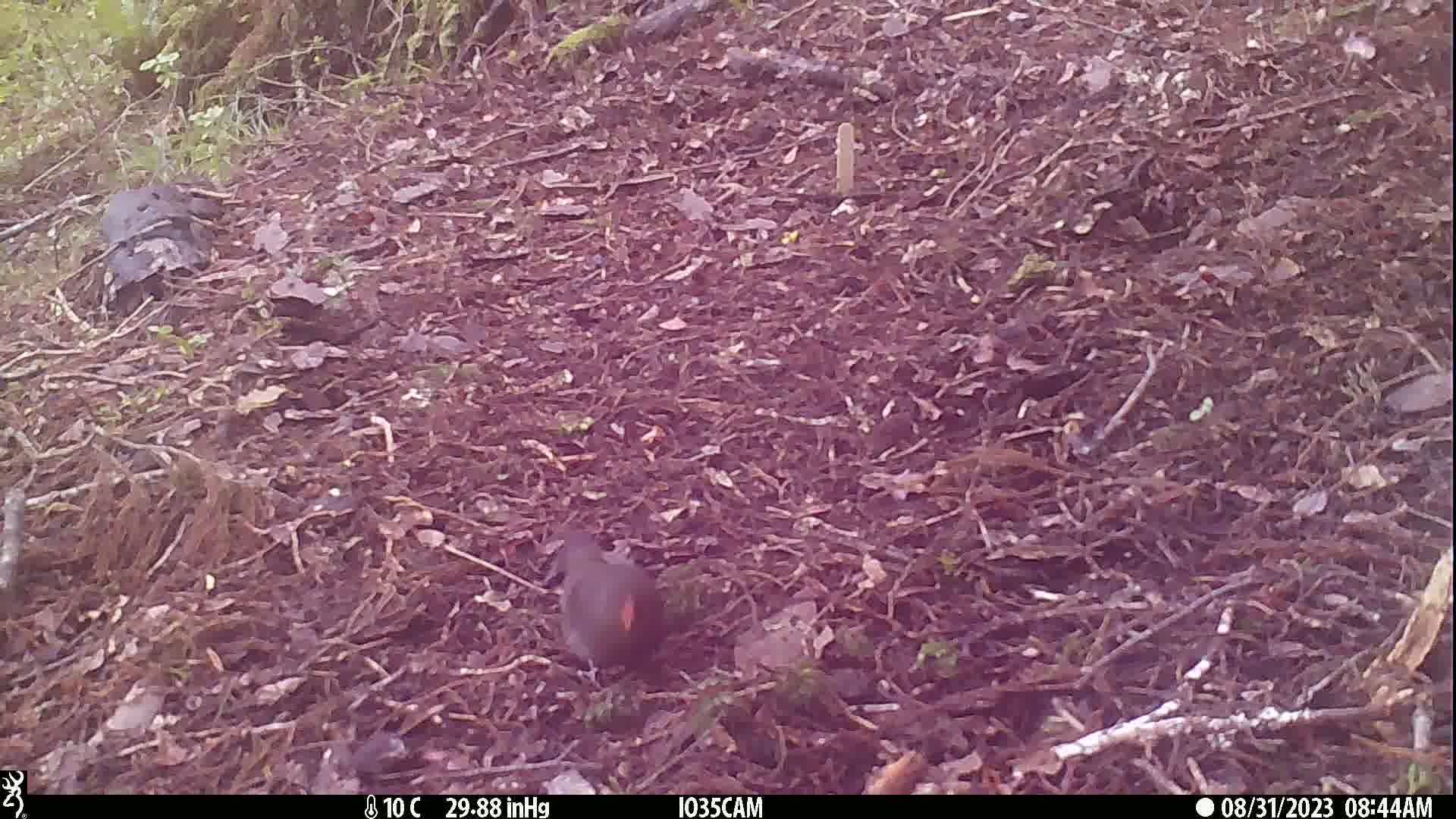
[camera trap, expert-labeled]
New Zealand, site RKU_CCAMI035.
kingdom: Animalia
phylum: Chordata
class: Aves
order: Passeriformes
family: Turdidae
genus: Turdus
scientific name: Turdus merula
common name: eurasian blackbird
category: blackbird